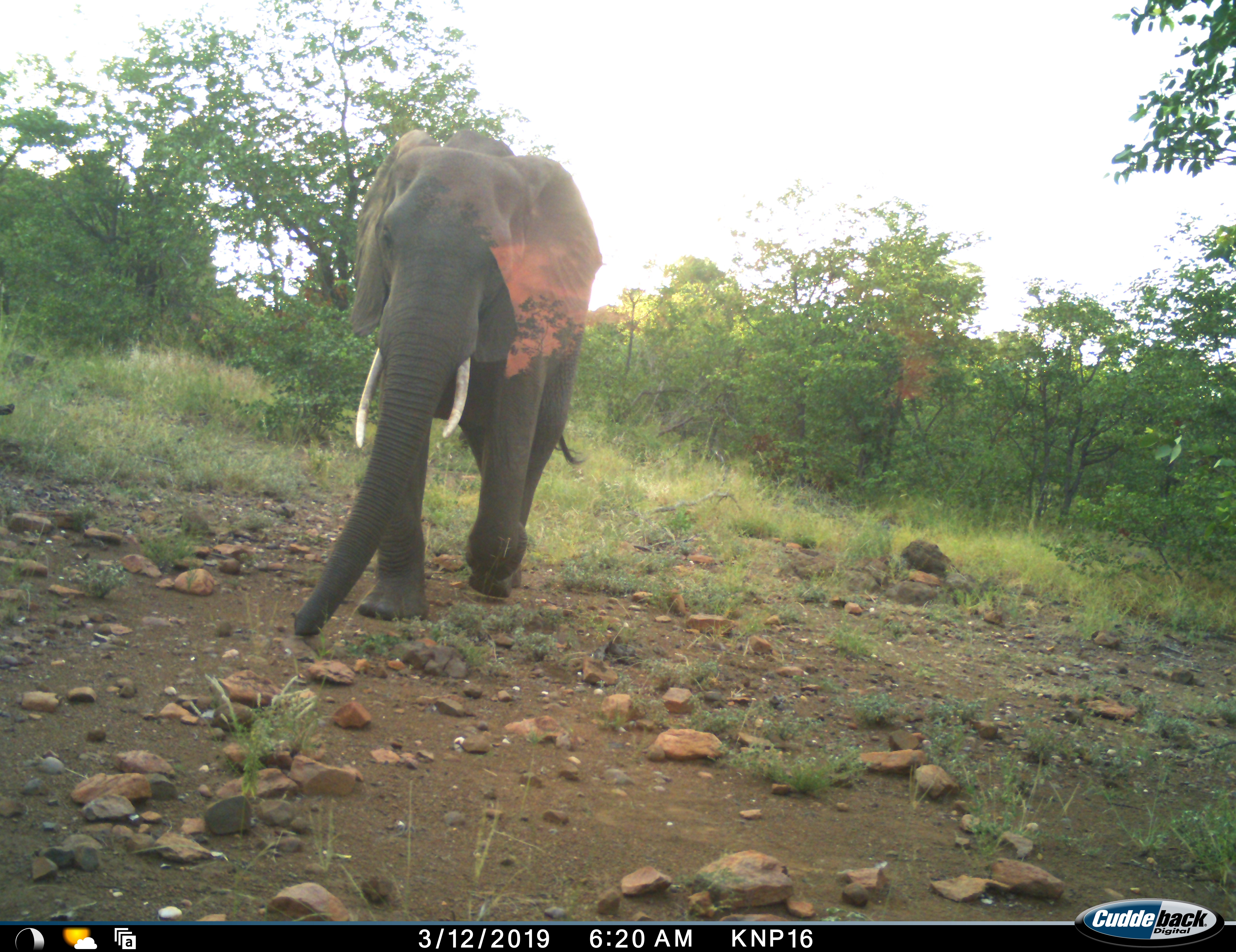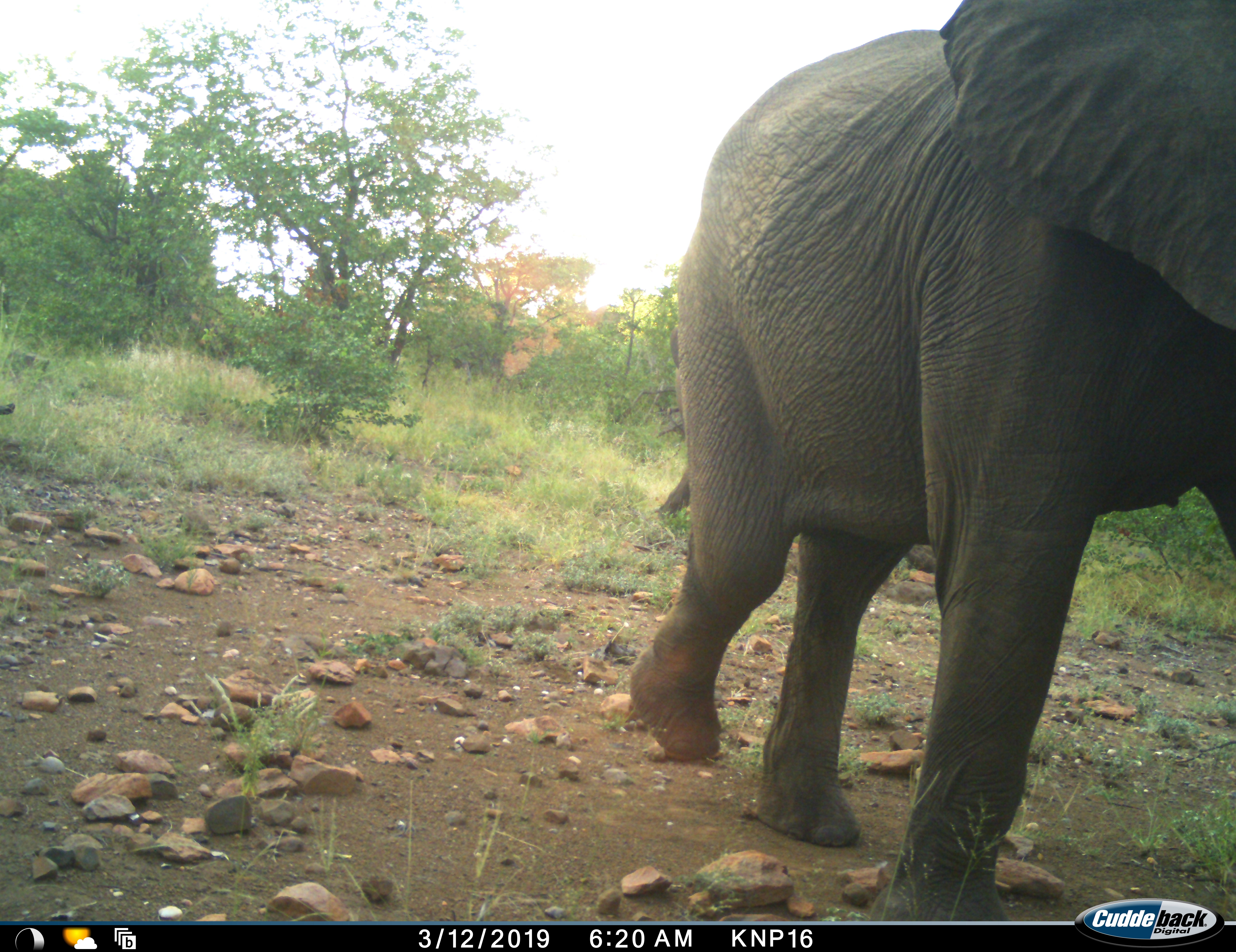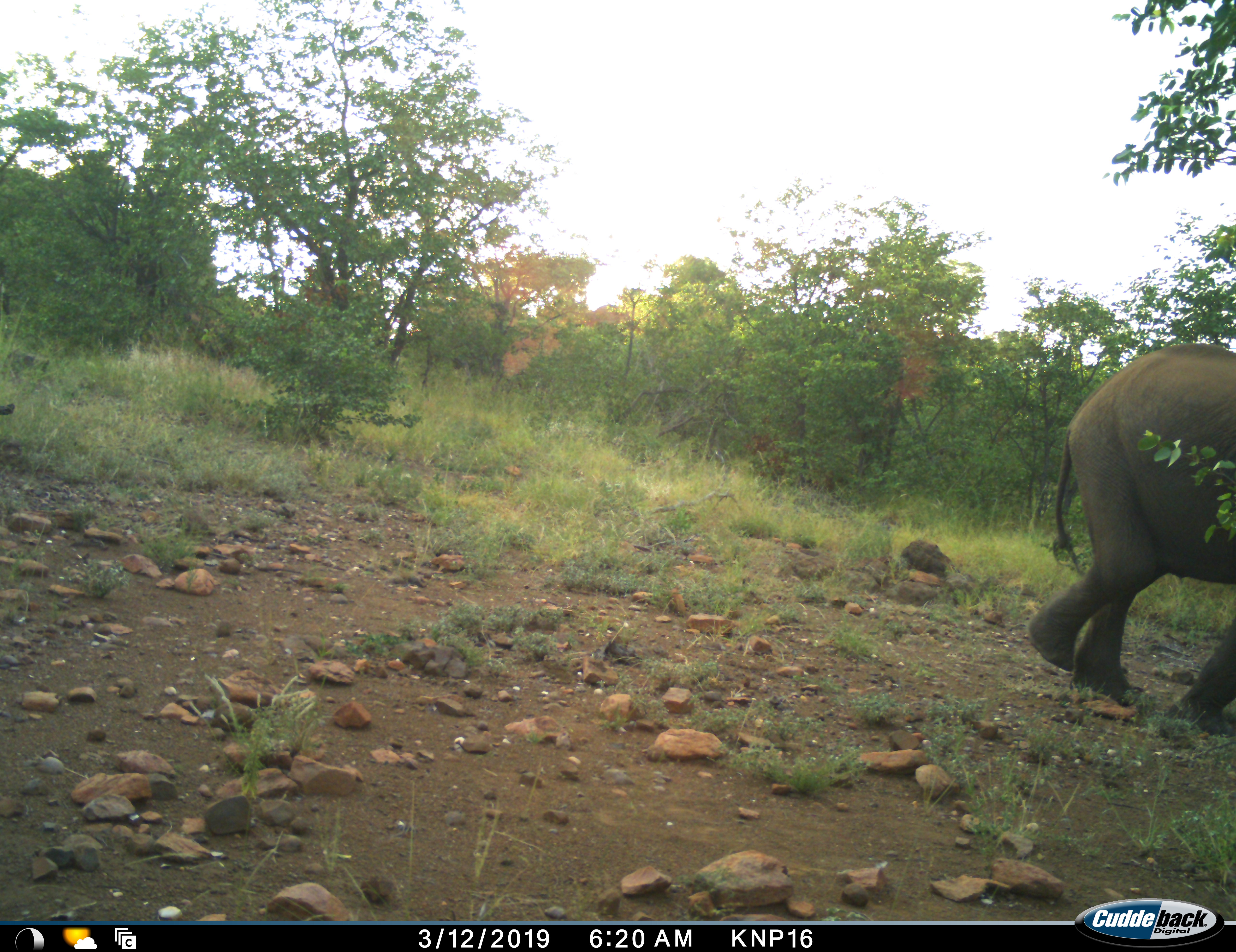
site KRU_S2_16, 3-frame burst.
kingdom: Animalia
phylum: Chordata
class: Mammalia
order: Proboscidea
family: Elephantidae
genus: Loxodonta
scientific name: Loxodonta africana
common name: african bush elephant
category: elephant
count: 1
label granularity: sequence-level